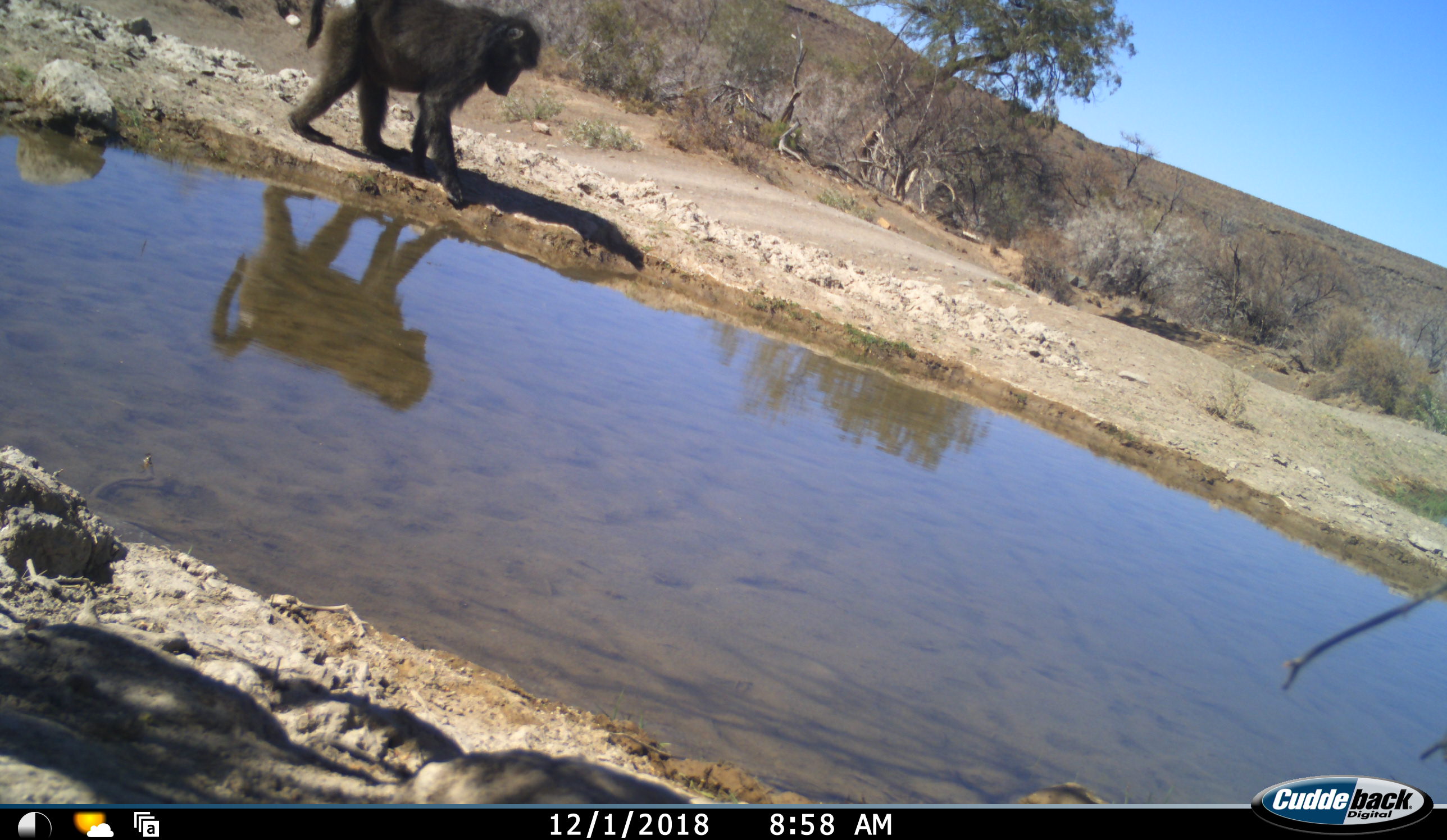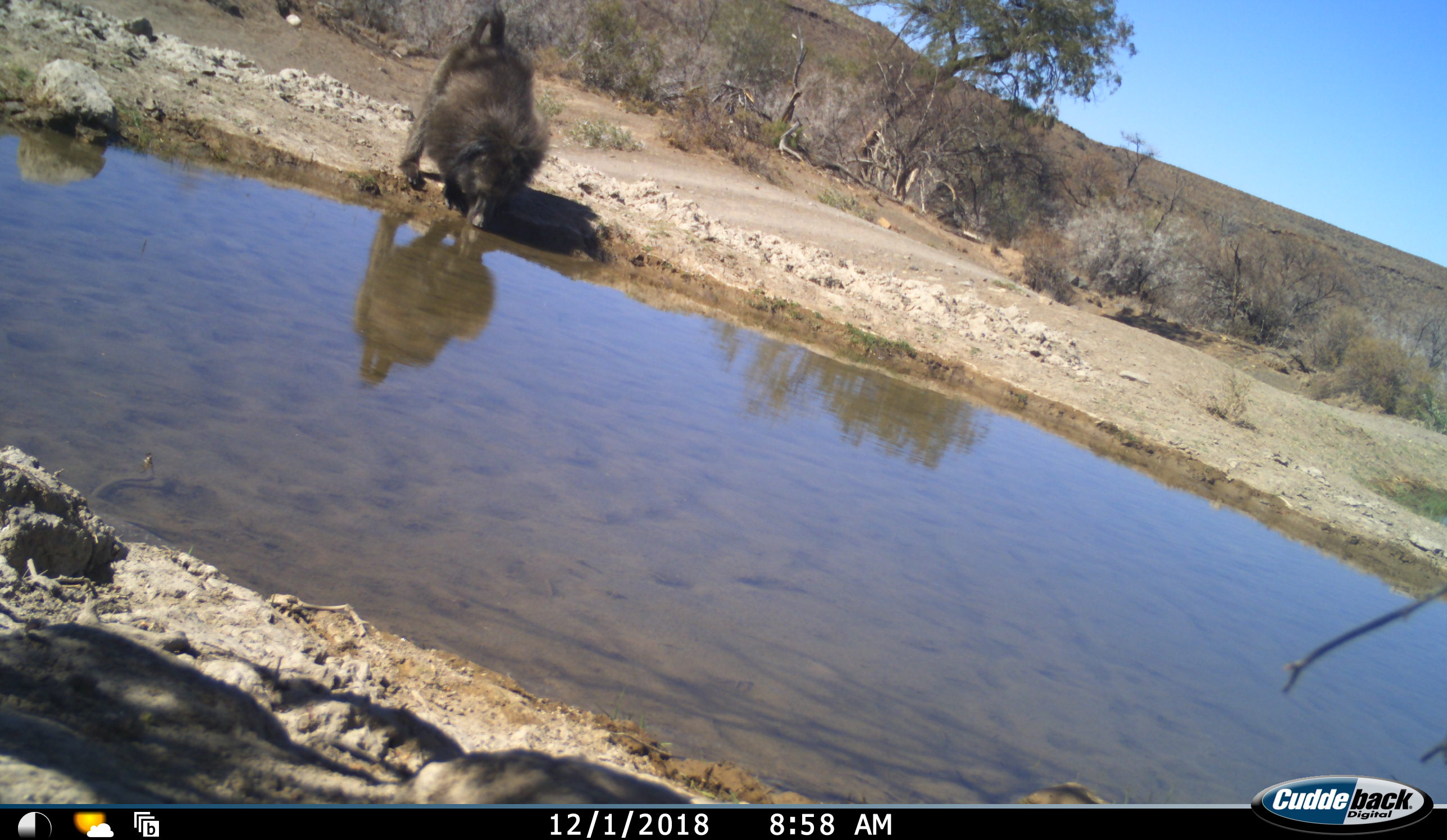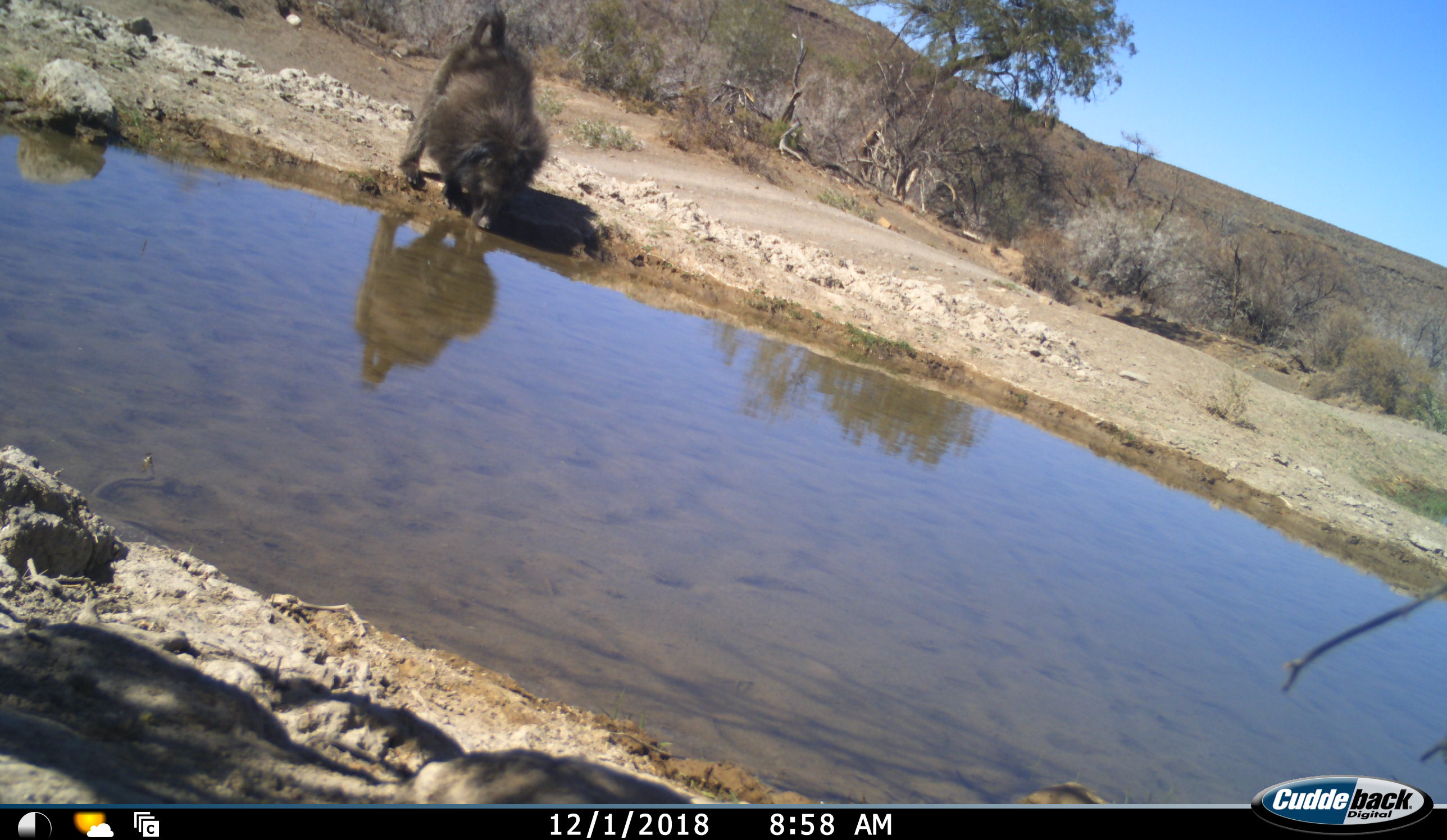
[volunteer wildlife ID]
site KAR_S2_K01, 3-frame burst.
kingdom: Animalia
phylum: Chordata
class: Mammalia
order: Primates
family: Cercopithecidae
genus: Papio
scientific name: Papio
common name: baboon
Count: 1.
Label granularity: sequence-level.